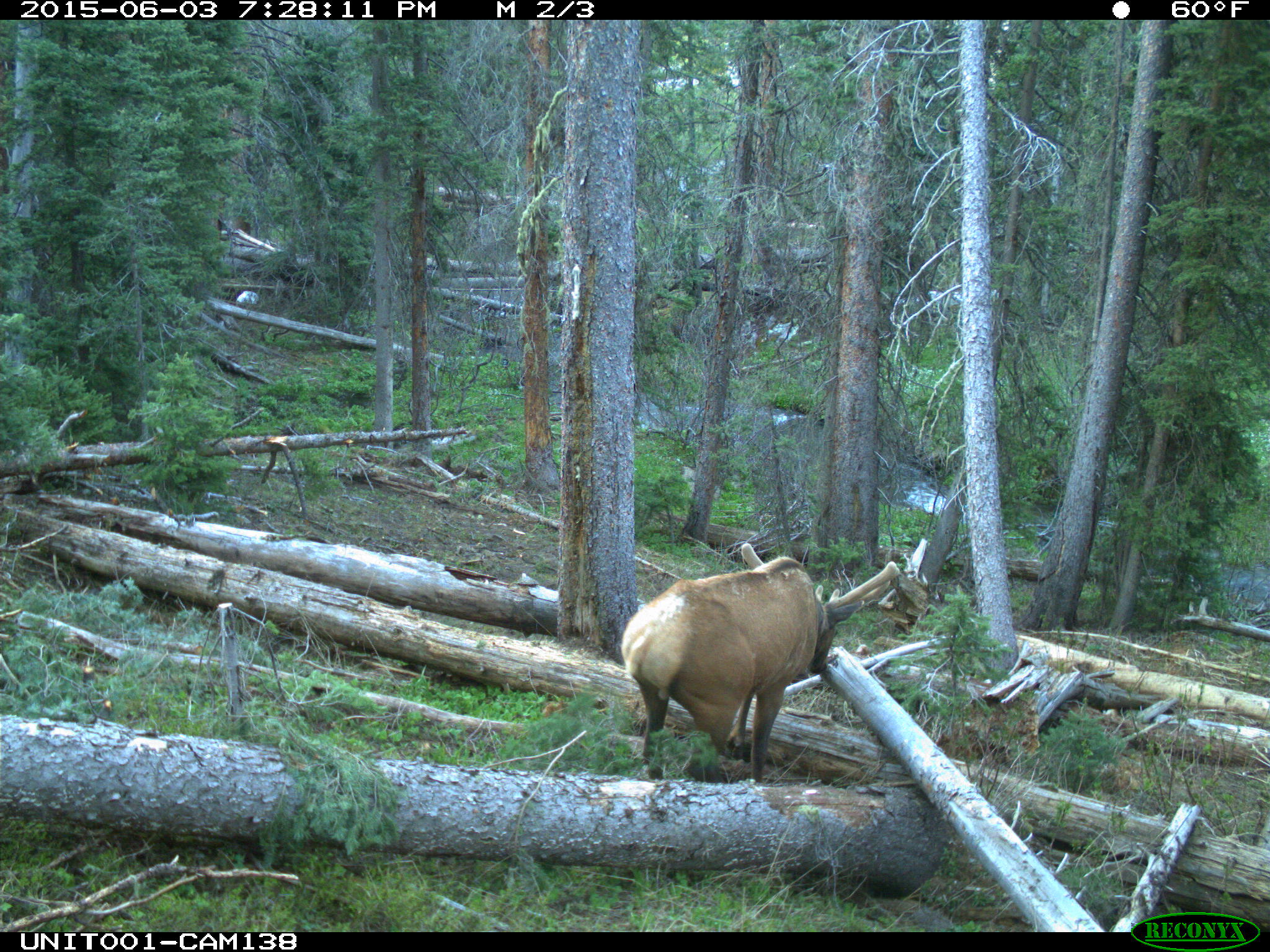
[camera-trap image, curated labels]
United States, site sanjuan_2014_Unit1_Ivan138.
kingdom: Animalia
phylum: Chordata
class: Mammalia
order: Artiodactyla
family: Cervidae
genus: Cervus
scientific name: Cervus elaphus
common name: red deer